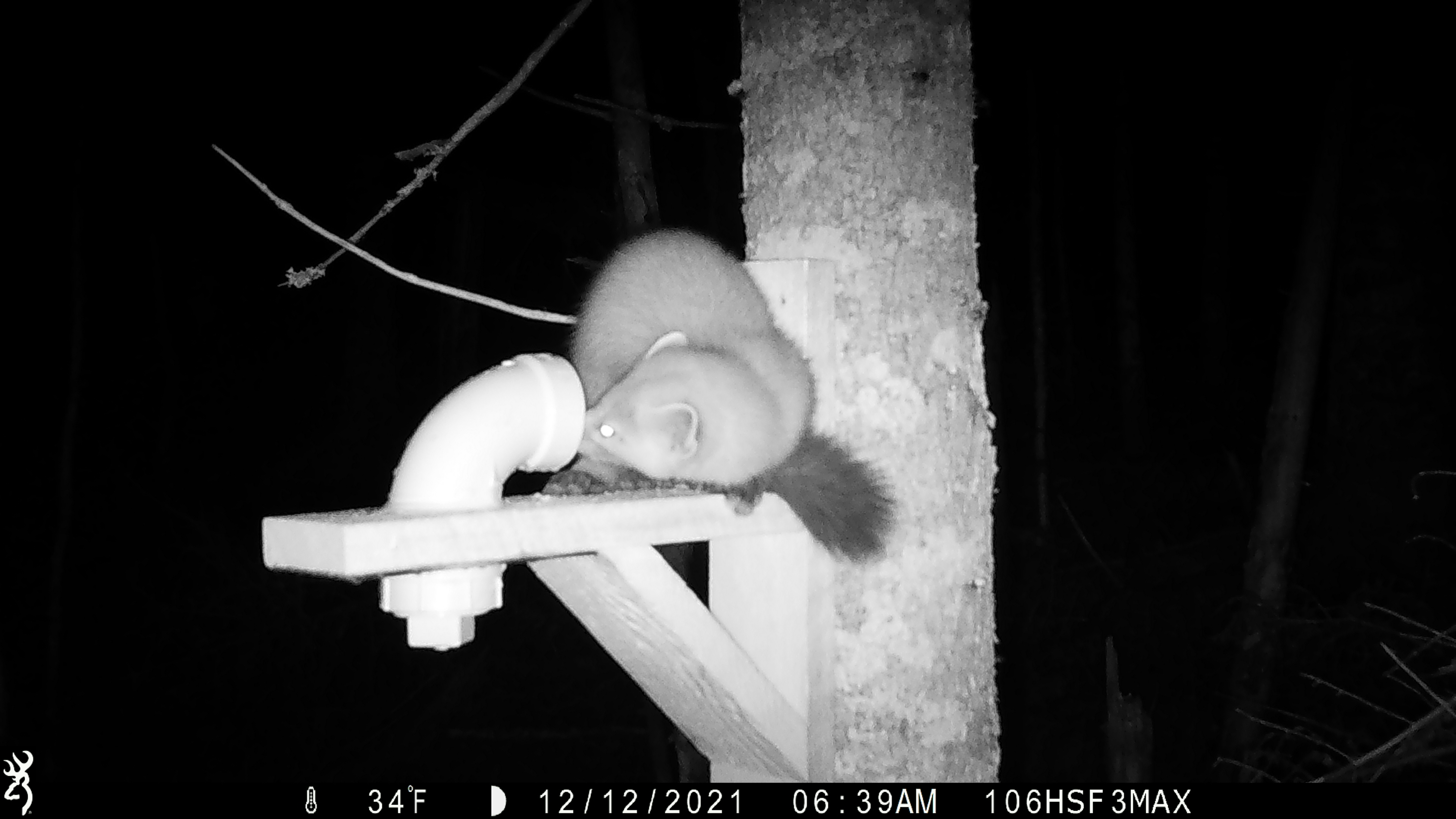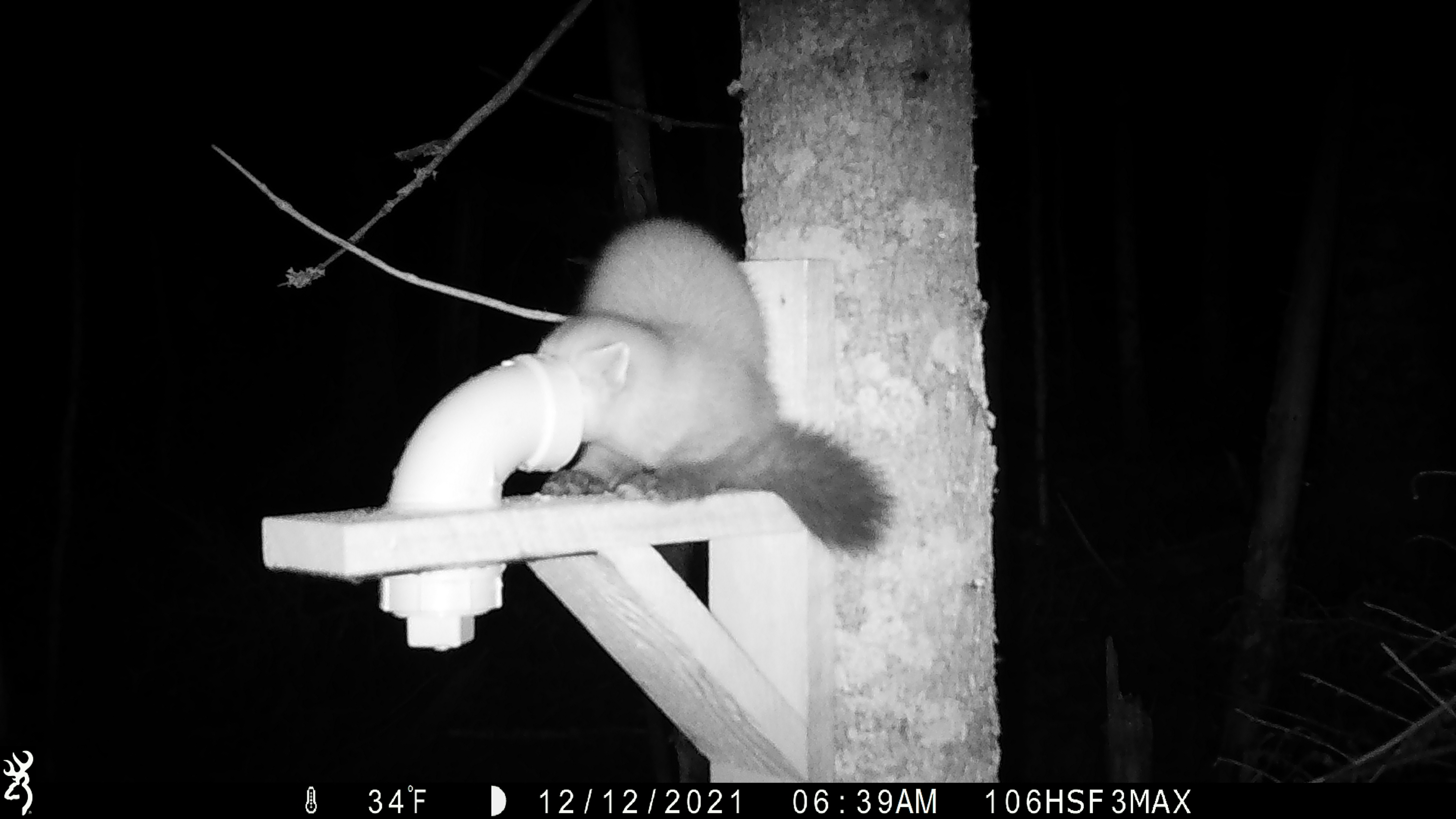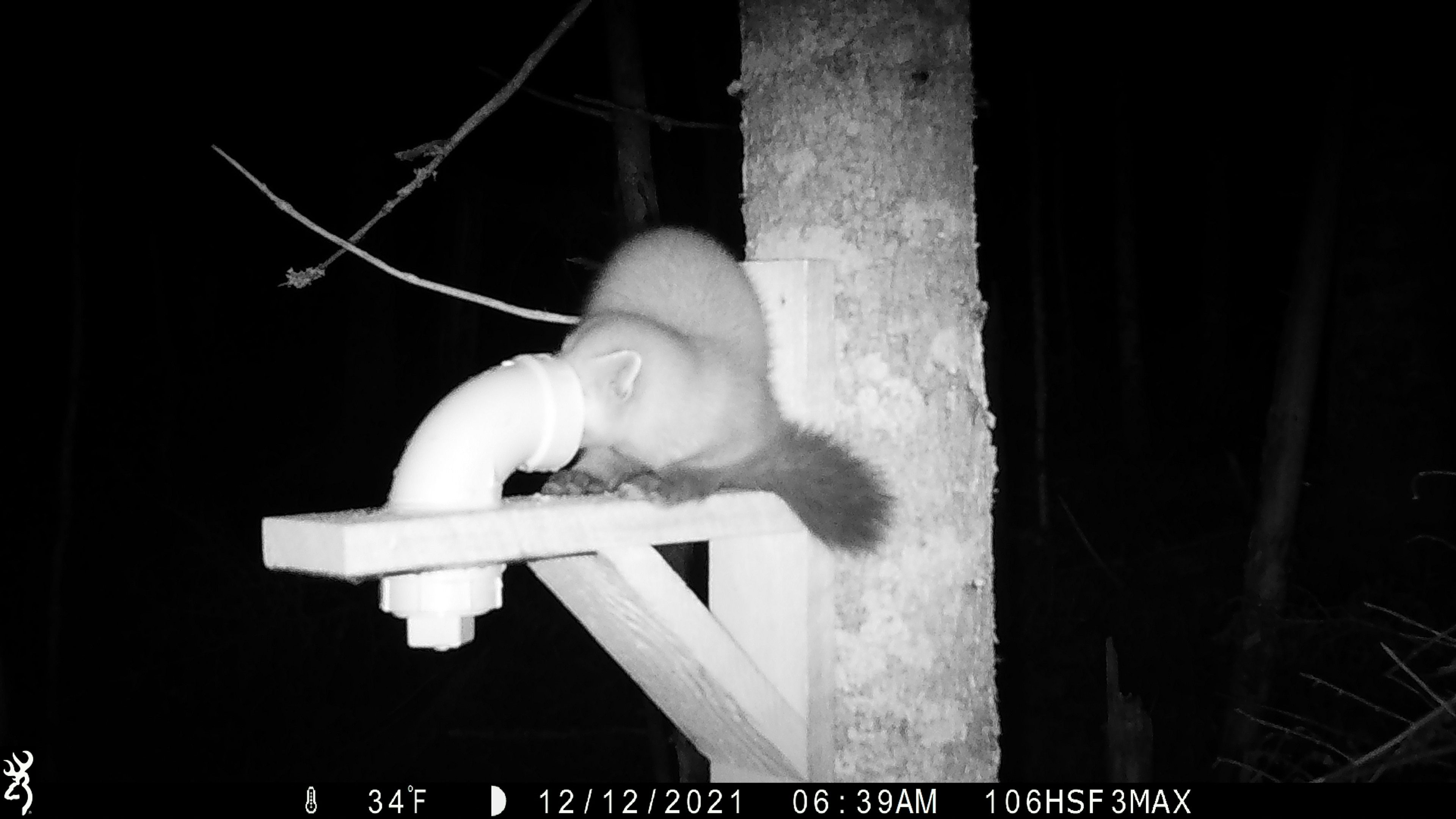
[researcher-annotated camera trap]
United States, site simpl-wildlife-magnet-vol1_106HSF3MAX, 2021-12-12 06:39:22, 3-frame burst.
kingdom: Animalia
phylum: Chordata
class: Mammalia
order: Carnivora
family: Mustelidae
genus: Martes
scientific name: Martes americana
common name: american marten